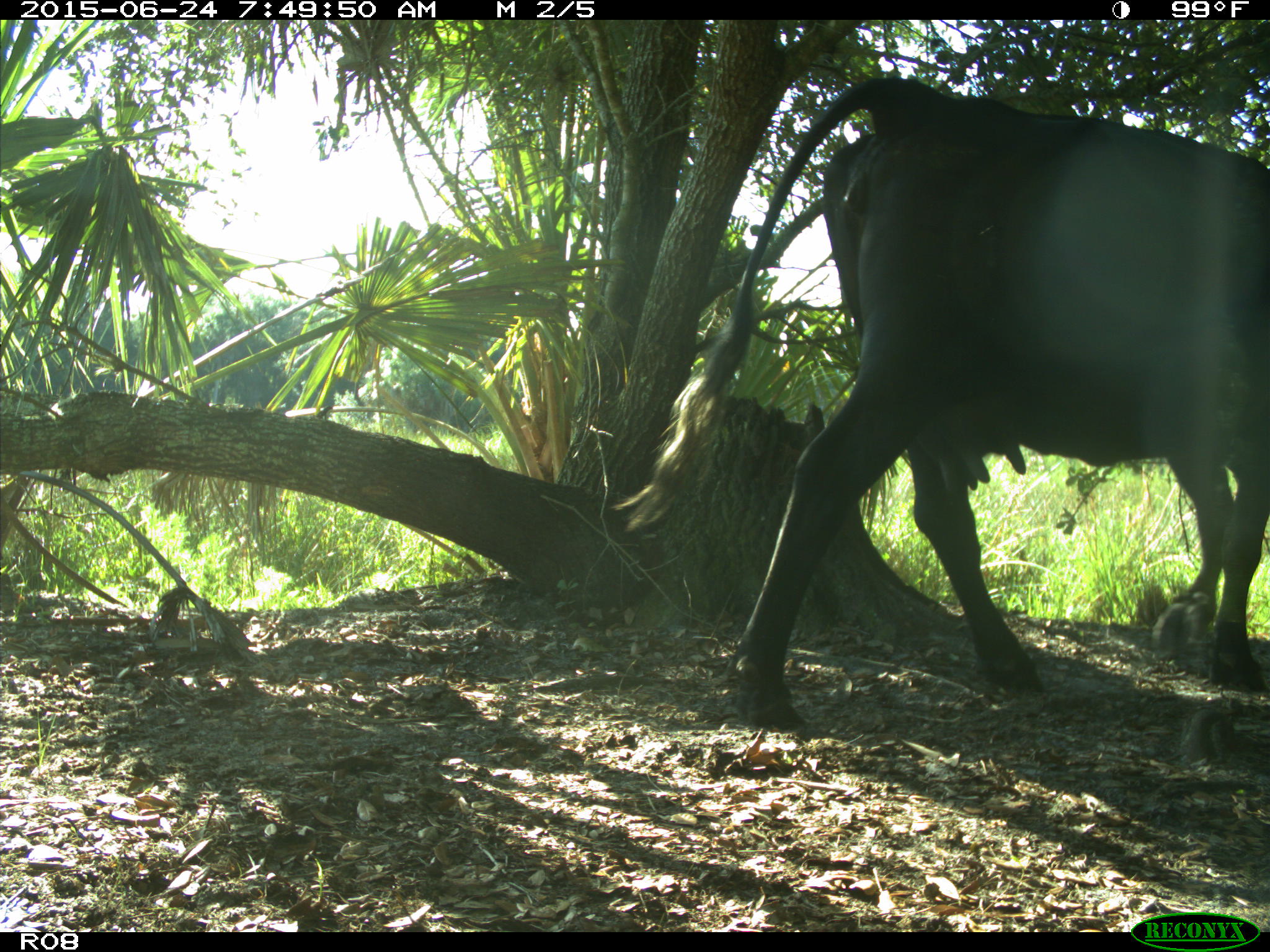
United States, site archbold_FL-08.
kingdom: Animalia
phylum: Chordata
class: Mammalia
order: Artiodactyla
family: Bovidae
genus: Bos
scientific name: Bos taurus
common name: domestic cow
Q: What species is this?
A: Bos taurus (domestic cow).